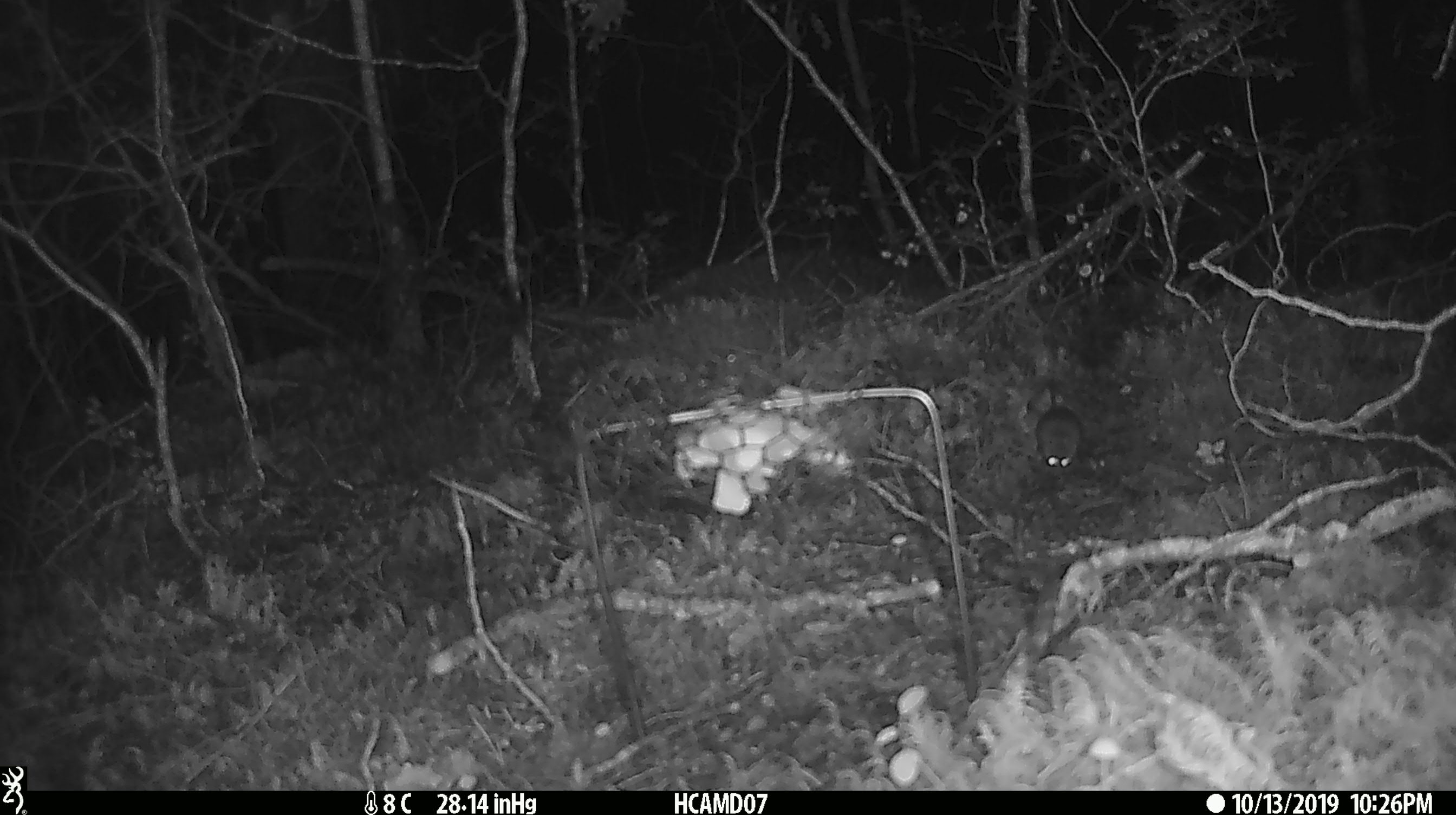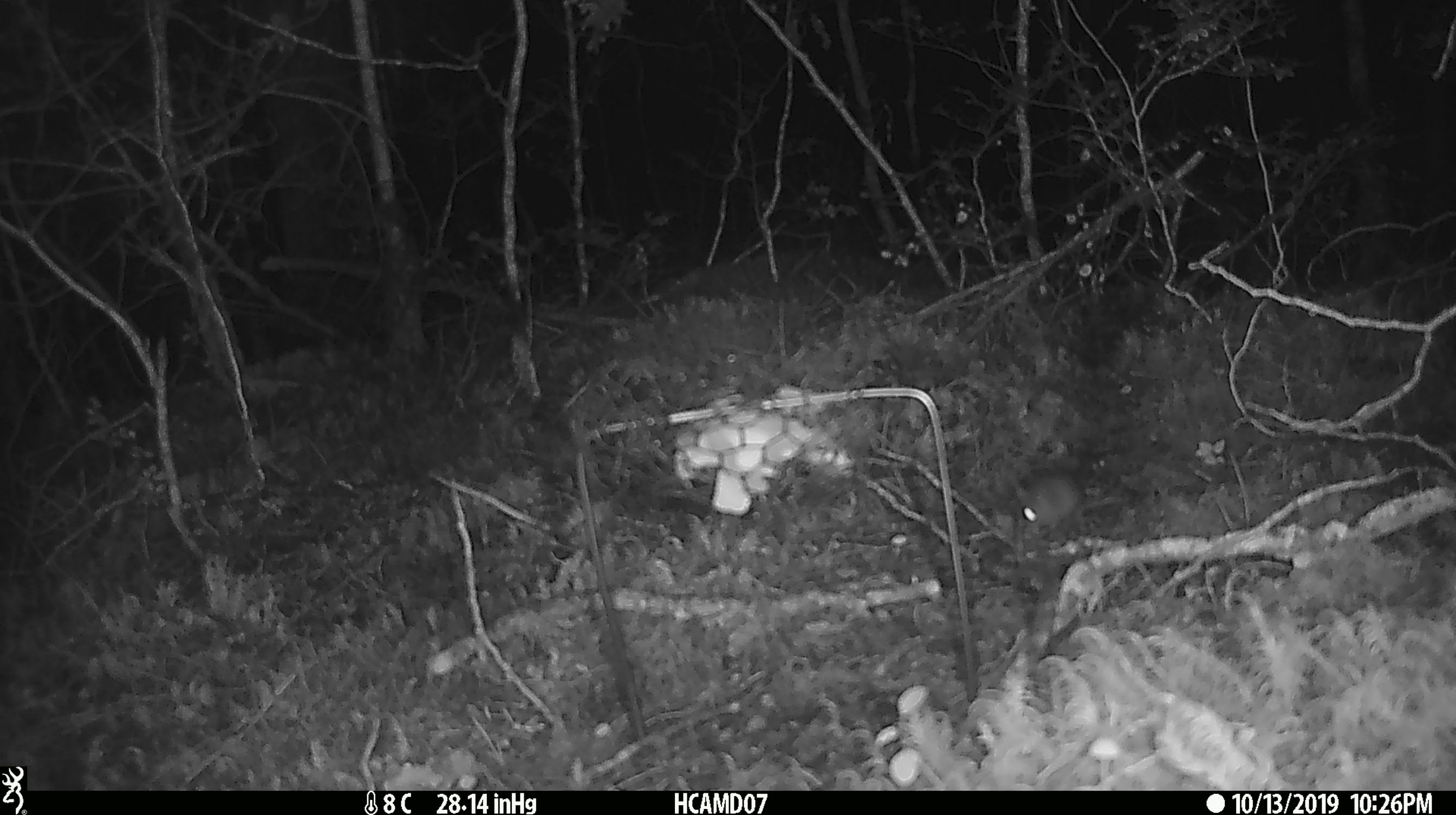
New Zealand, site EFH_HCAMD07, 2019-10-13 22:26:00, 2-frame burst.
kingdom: Animalia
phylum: Chordata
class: Mammalia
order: Rodentia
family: Muridae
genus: Mus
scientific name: Mus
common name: mouse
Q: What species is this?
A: Mouse (Mus).